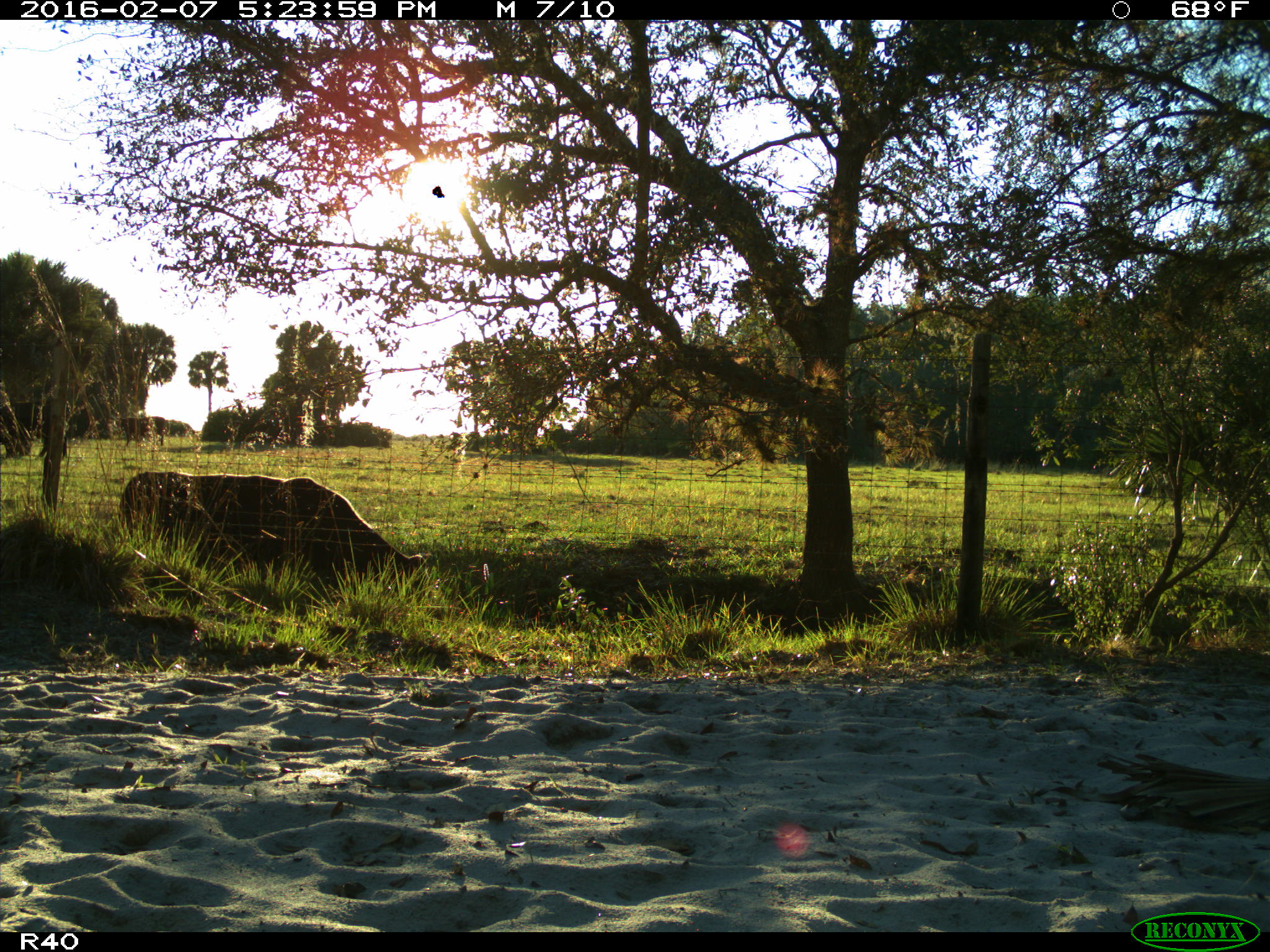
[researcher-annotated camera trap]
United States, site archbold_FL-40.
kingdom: Animalia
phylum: Chordata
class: Mammalia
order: Artiodactyla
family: Bovidae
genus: Bos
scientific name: Bos taurus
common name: domestic cow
Bos taurus (domestic cow).